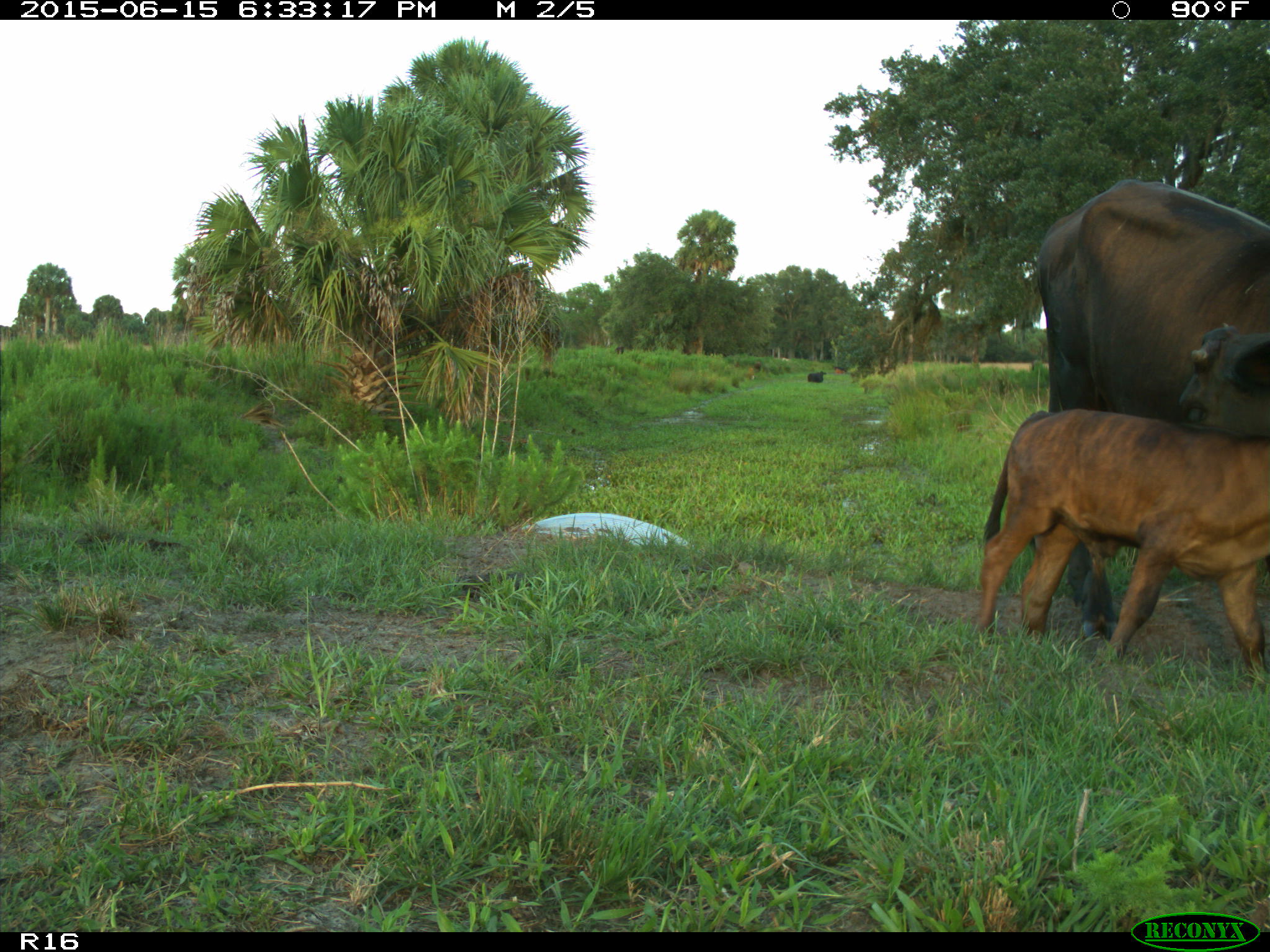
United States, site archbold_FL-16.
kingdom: Animalia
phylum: Chordata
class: Mammalia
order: Artiodactyla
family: Bovidae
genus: Bos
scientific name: Bos taurus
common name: domestic cow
Bos taurus (domestic cow).